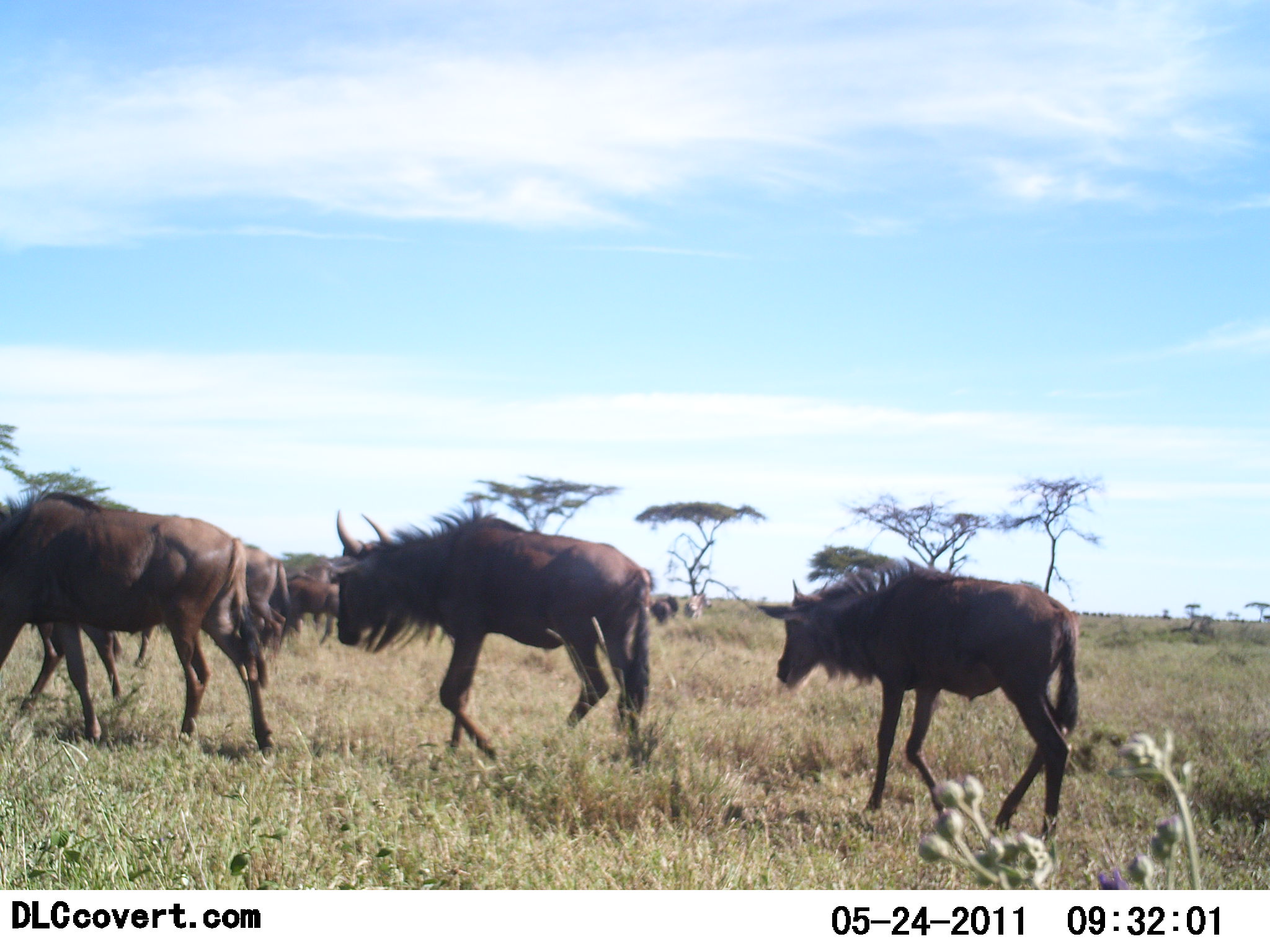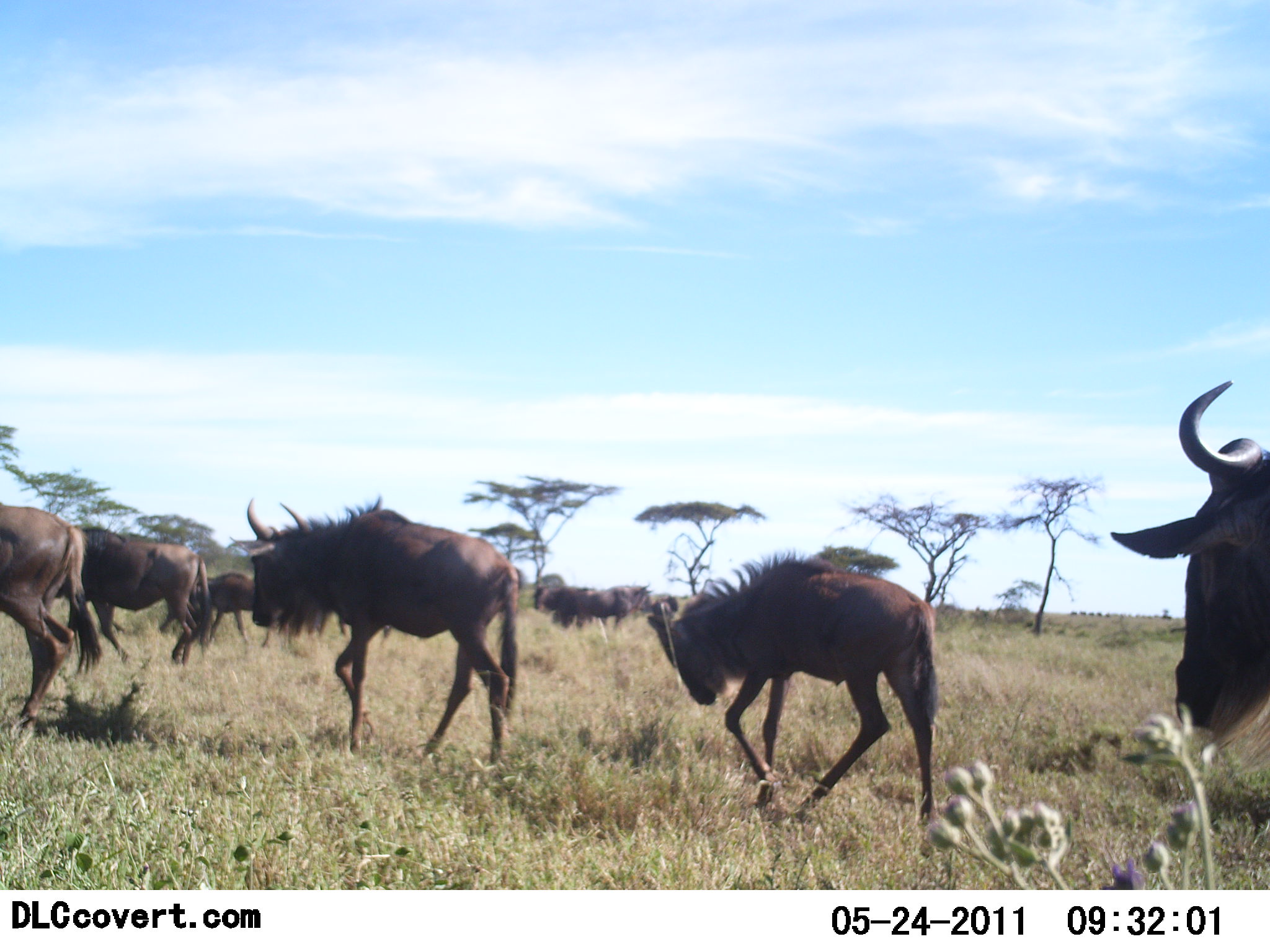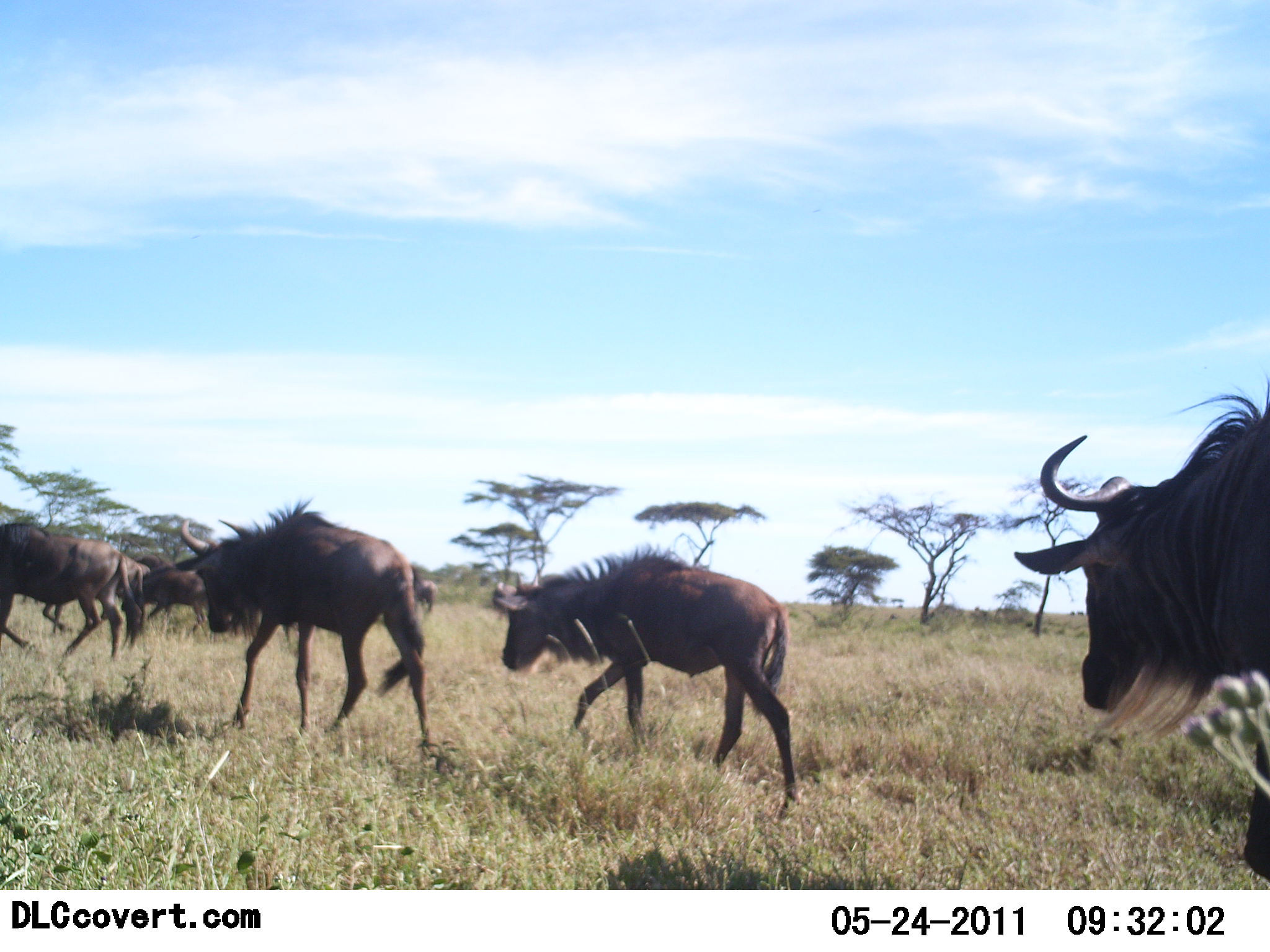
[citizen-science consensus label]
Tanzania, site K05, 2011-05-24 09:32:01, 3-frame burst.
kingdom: Animalia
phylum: Chordata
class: Mammalia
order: Artiodactyla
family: Bovidae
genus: Connochaetes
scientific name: Connochaetes taurinus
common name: blue wildebeest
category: wildebeest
Wildebeest (blue wildebeest) (Connochaetes taurinus), count 8. Behavior (volunteer vote fractions): standing 23%, resting 0%, moving 100%, interacting 0%. Young present (vote fraction): 15%. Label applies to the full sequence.